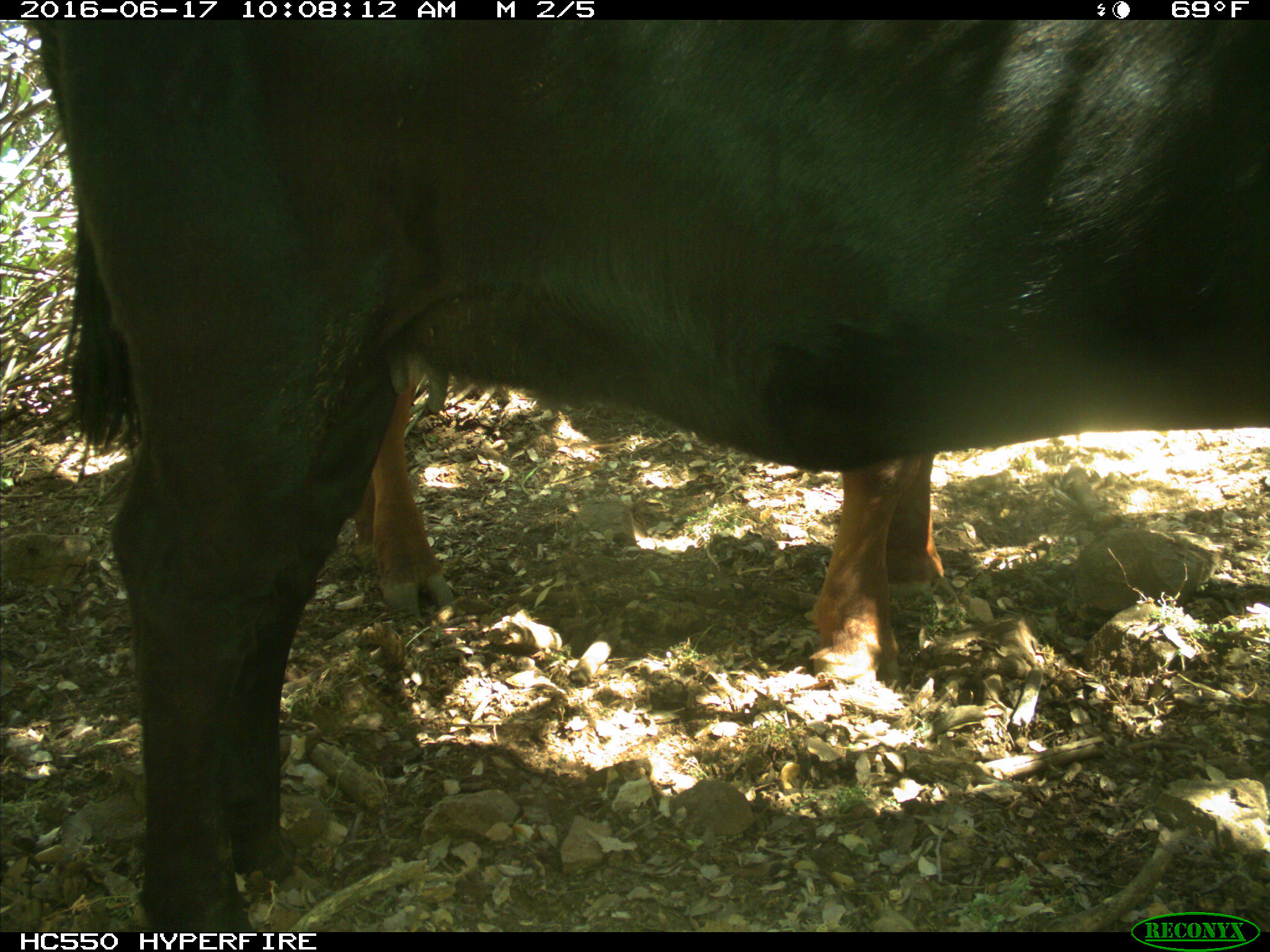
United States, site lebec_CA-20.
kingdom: Animalia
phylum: Chordata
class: Mammalia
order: Artiodactyla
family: Bovidae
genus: Bos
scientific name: Bos taurus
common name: domestic cow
Bos taurus (domestic cow).